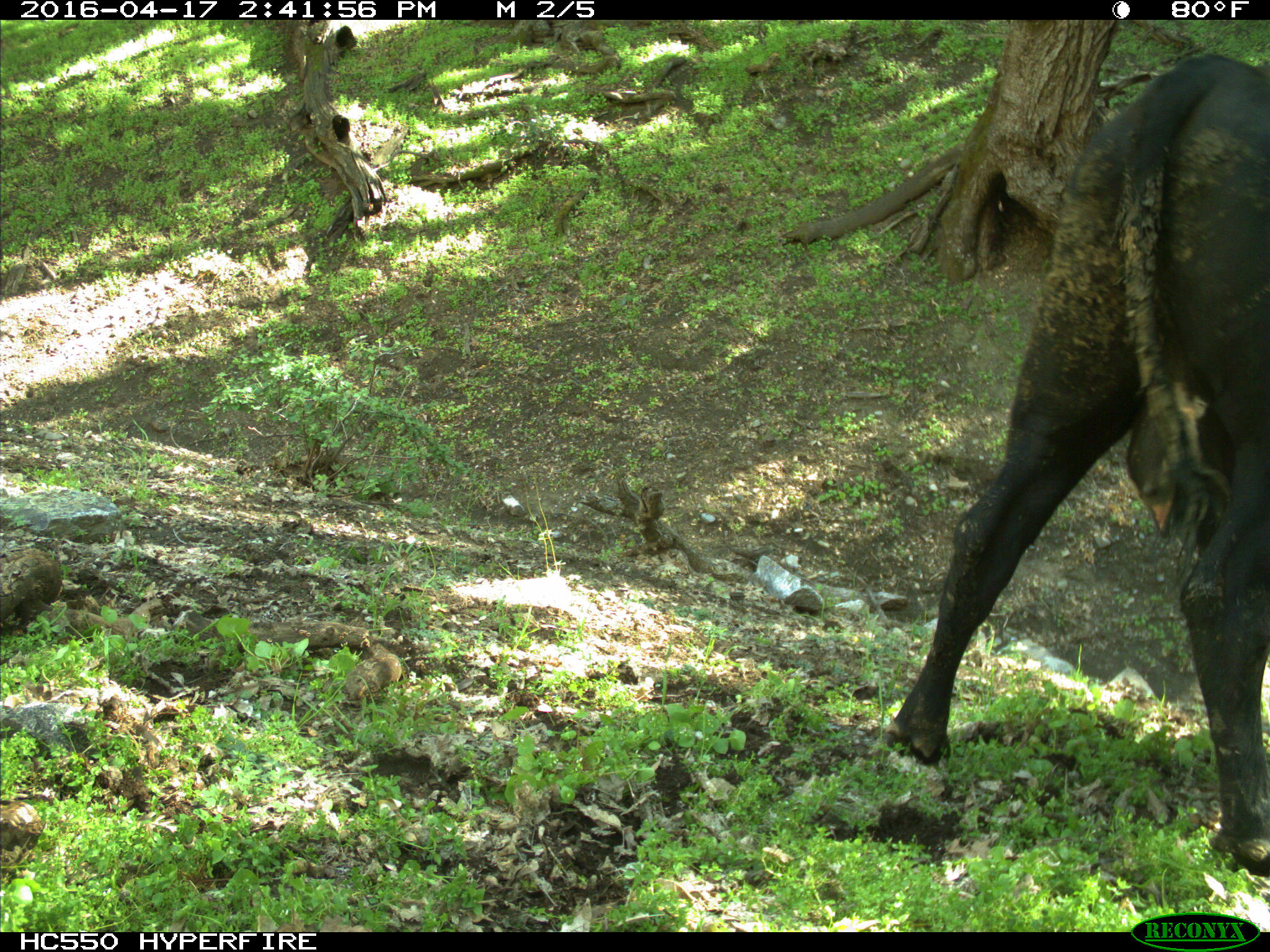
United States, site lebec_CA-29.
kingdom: Animalia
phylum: Chordata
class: Mammalia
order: Artiodactyla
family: Bovidae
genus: Bos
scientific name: Bos taurus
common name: domestic cow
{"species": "Bos taurus (domestic cow)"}